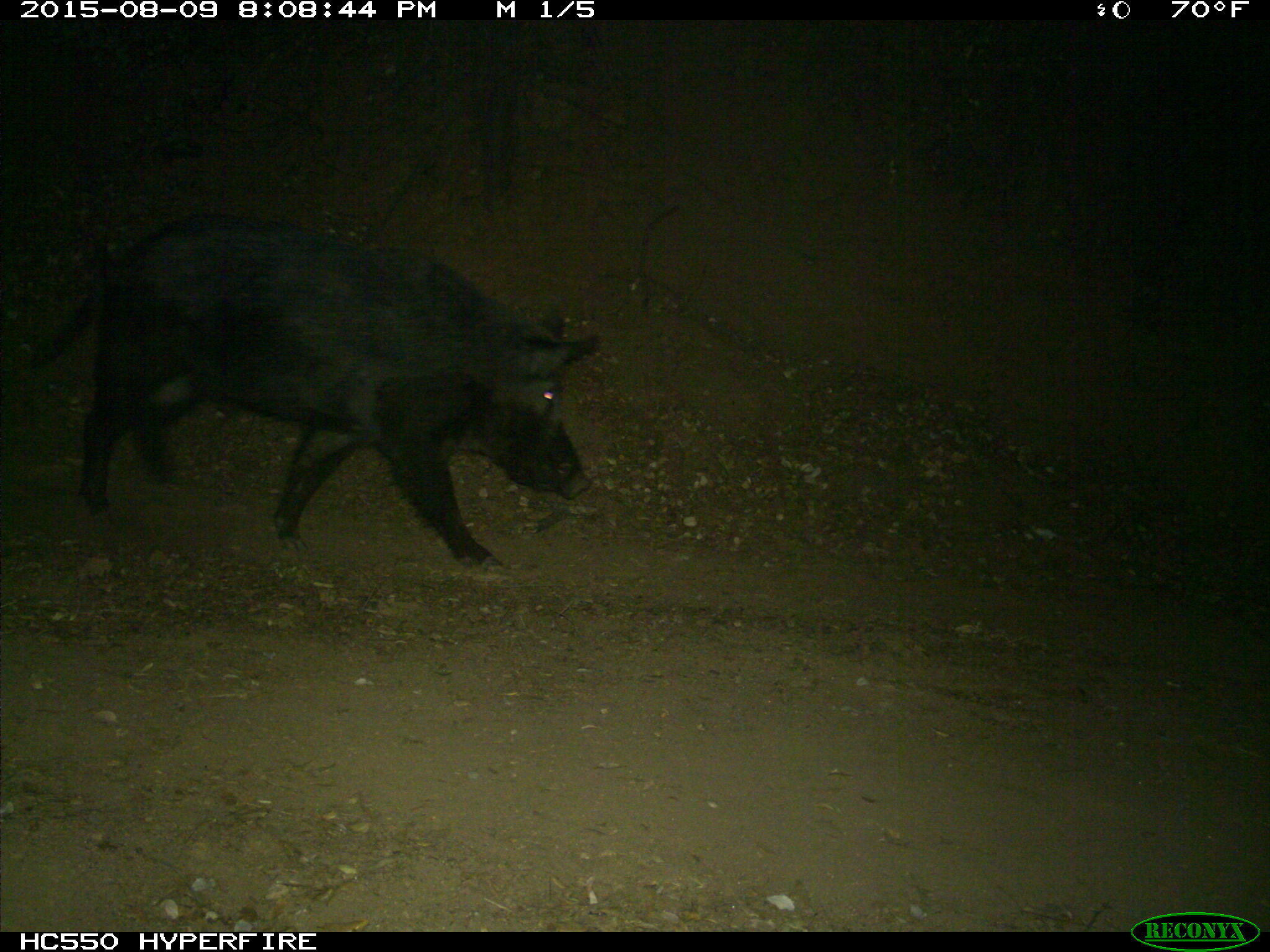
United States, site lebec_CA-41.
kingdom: Animalia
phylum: Chordata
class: Mammalia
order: Artiodactyla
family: Suidae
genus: Sus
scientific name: Sus scrofa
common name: wild boar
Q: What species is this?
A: Sus scrofa (wild boar).